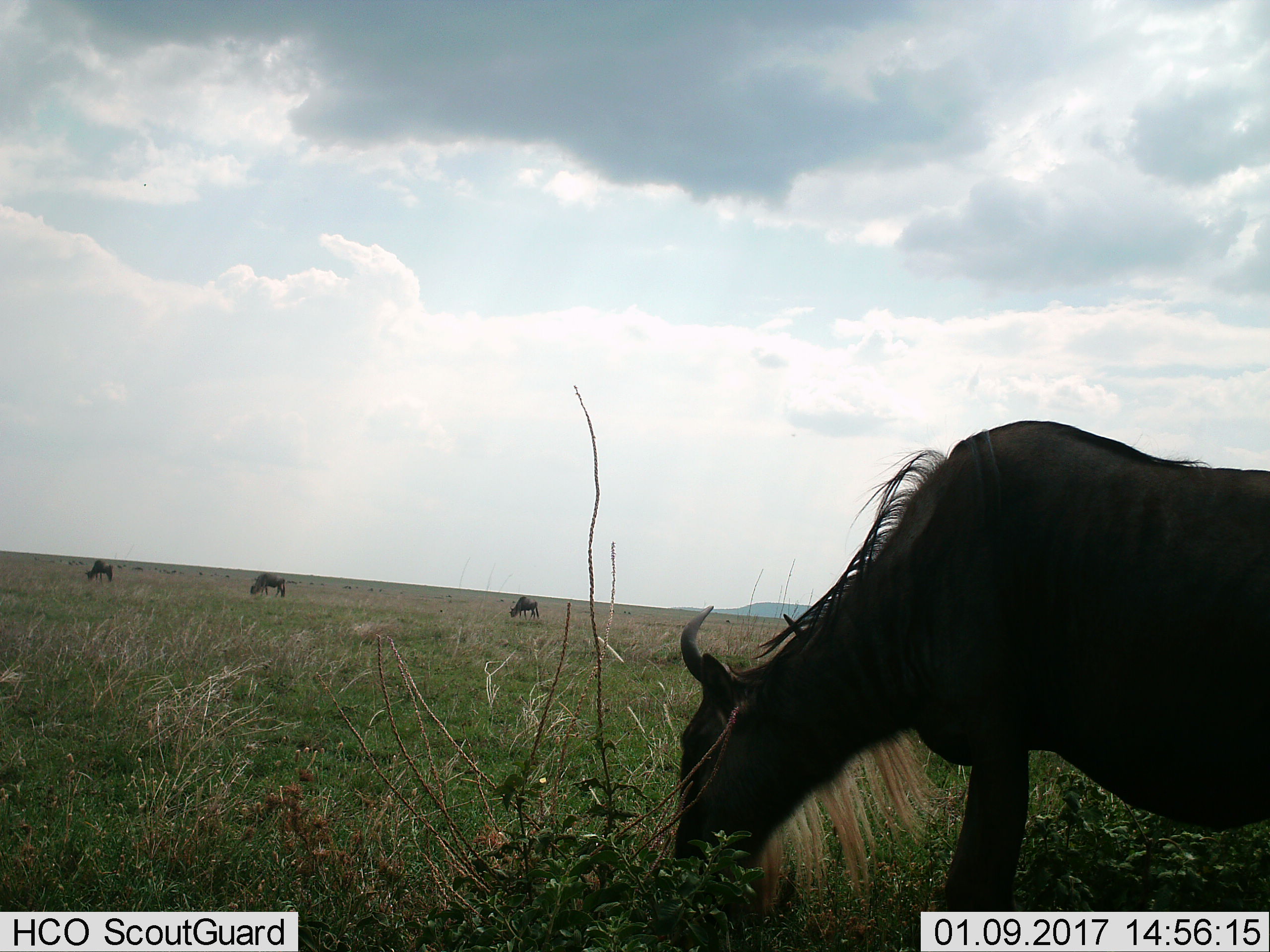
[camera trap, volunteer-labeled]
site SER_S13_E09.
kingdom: Animalia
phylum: Chordata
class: Mammalia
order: Artiodactyla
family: Bovidae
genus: Connochaetes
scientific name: Connochaetes taurinus taurinus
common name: blue wildebeest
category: wildebeestblue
Wildebeestblue (blue wildebeest) (Connochaetes taurinus taurinus), count 4. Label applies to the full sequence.